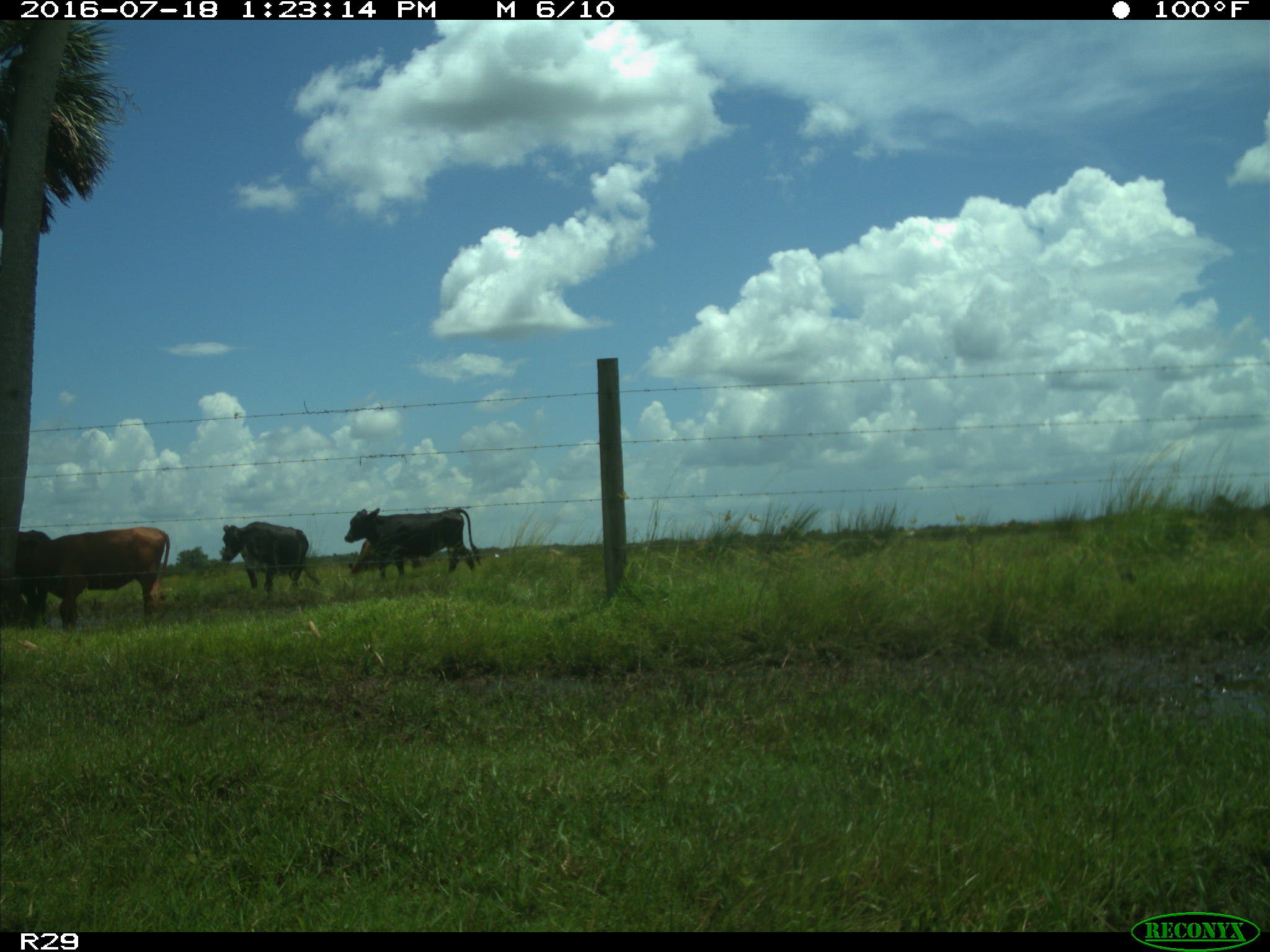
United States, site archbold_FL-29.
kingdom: Animalia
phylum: Chordata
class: Mammalia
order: Artiodactyla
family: Bovidae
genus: Bos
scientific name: Bos taurus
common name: domestic cow